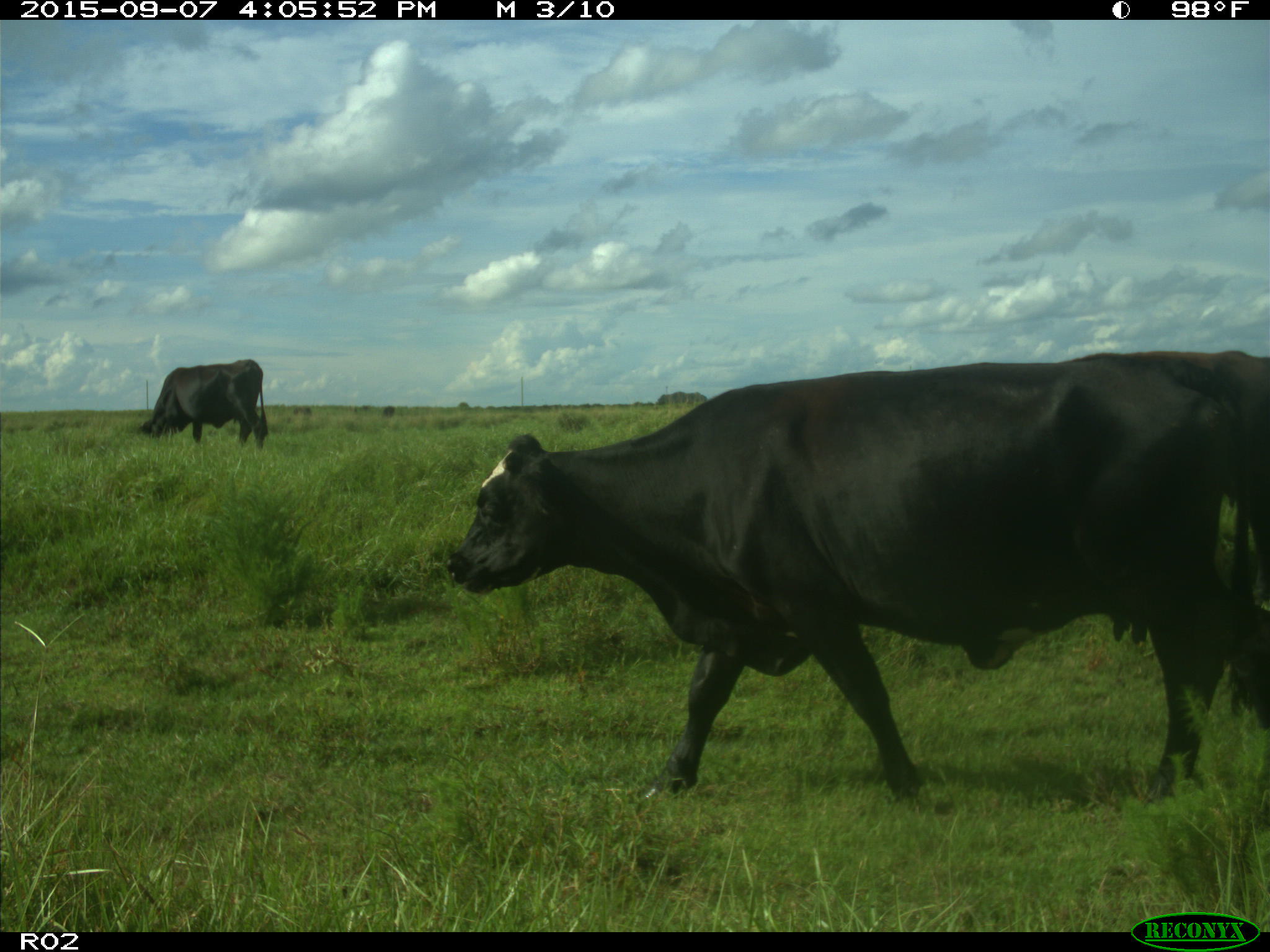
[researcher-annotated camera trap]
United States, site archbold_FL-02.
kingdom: Animalia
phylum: Chordata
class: Mammalia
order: Artiodactyla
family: Bovidae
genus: Bos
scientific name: Bos taurus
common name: domestic cow